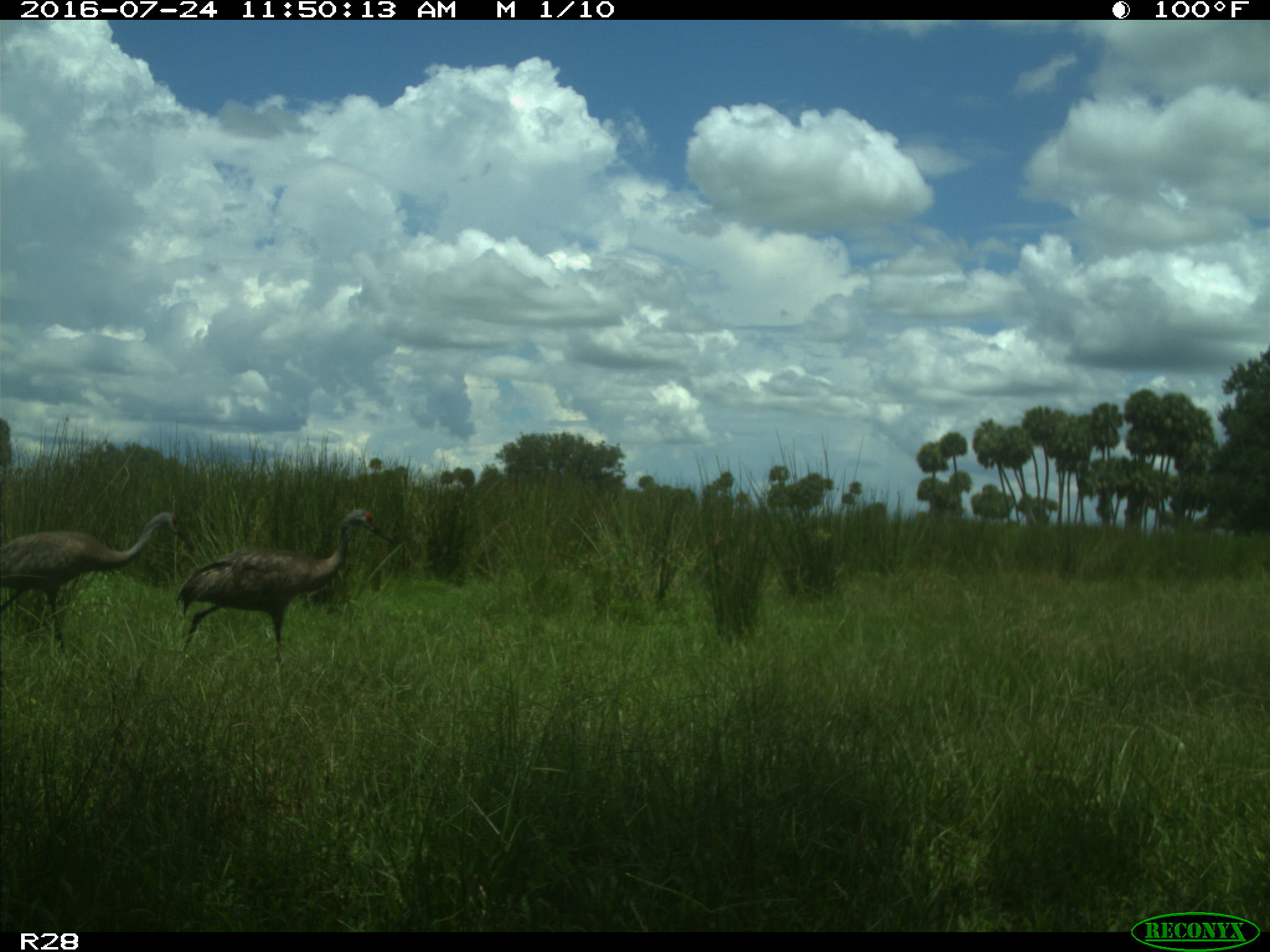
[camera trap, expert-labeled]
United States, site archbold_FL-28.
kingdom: Animalia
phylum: Chordata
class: Aves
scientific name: Aves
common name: birds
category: unidentified bird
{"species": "unidentified bird (birds) (Aves)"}